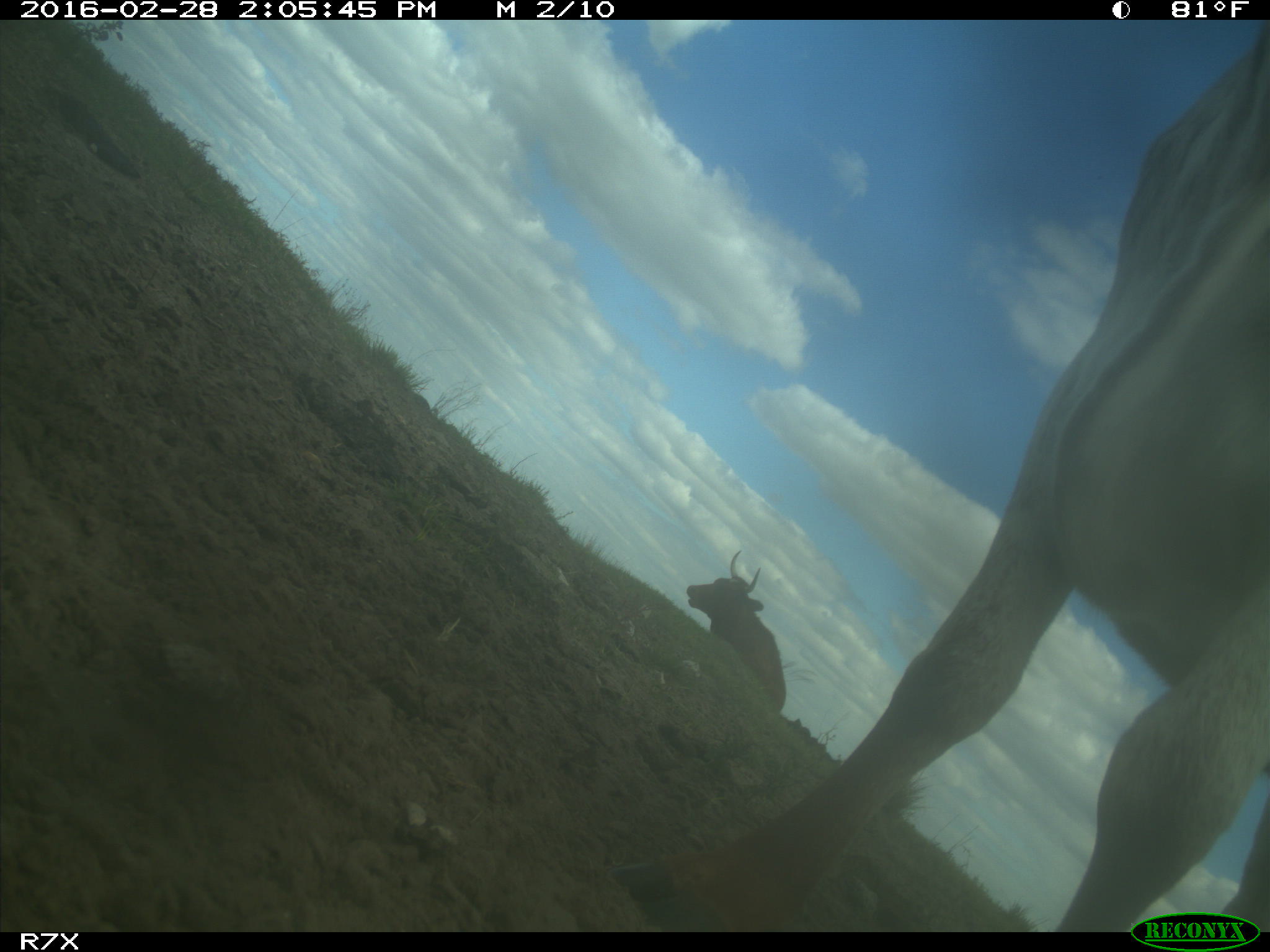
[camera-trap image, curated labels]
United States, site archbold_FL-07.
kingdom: Animalia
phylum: Chordata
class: Mammalia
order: Artiodactyla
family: Bovidae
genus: Bos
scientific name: Bos taurus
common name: domestic cow